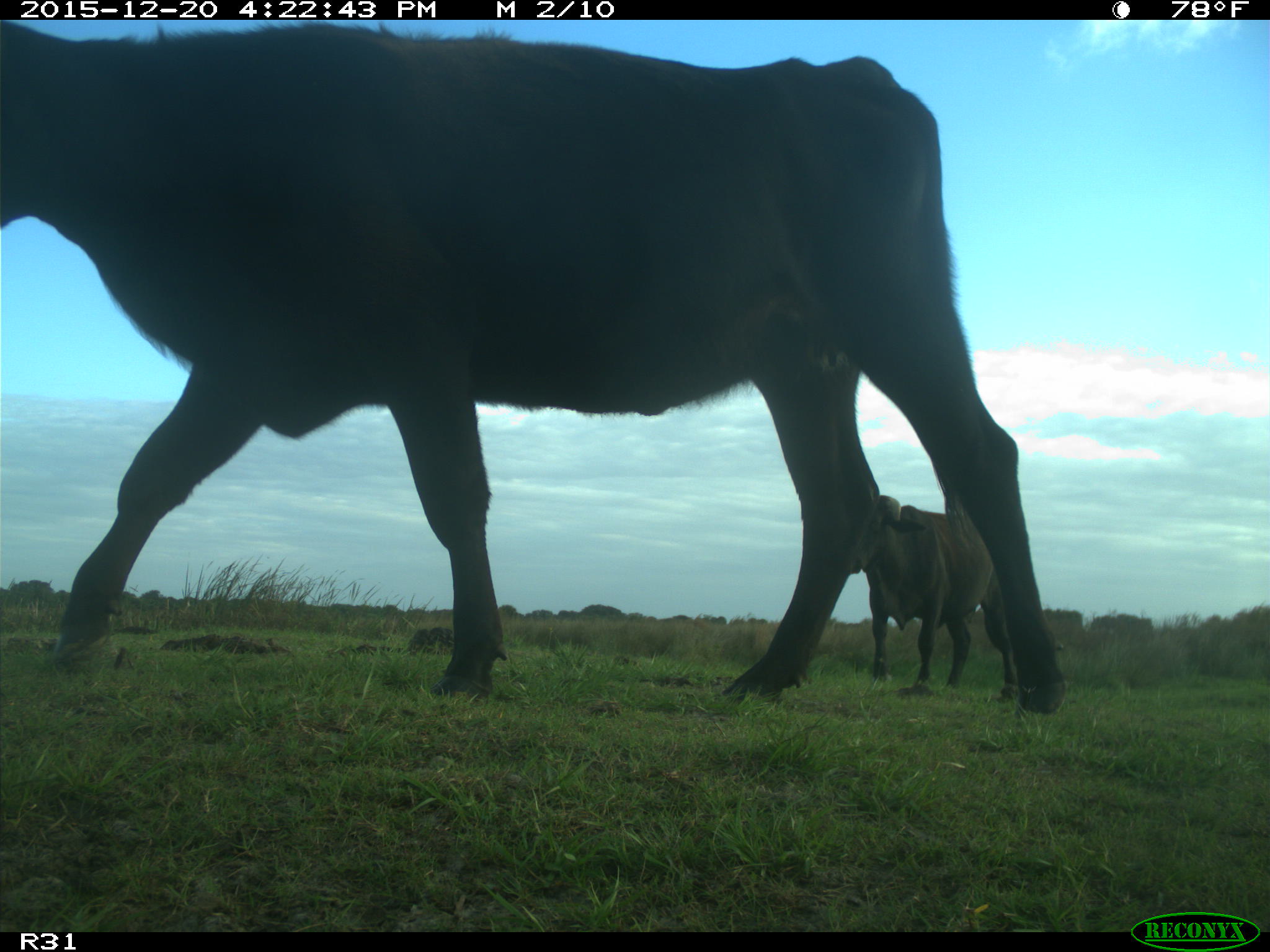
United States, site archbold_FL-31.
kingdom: Animalia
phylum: Chordata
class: Mammalia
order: Artiodactyla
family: Bovidae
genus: Bos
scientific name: Bos taurus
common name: domestic cow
Bos taurus (domestic cow).